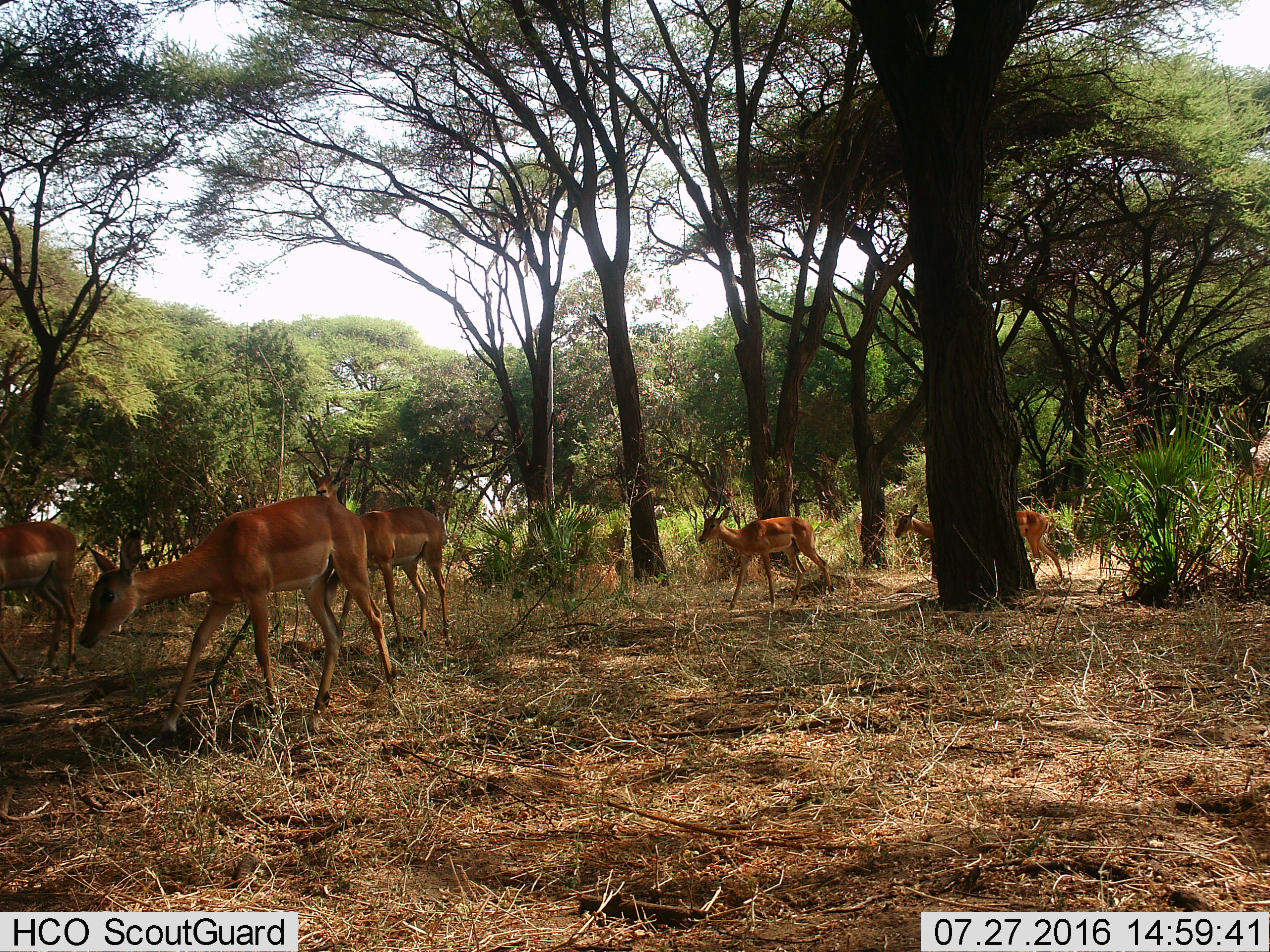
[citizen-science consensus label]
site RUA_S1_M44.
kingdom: Animalia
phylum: Chordata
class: Mammalia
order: Artiodactyla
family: Bovidae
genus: Aepyceros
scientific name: Aepyceros melampus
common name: impala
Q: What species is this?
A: Impala (Aepyceros melampus).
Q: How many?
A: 6.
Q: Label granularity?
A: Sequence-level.